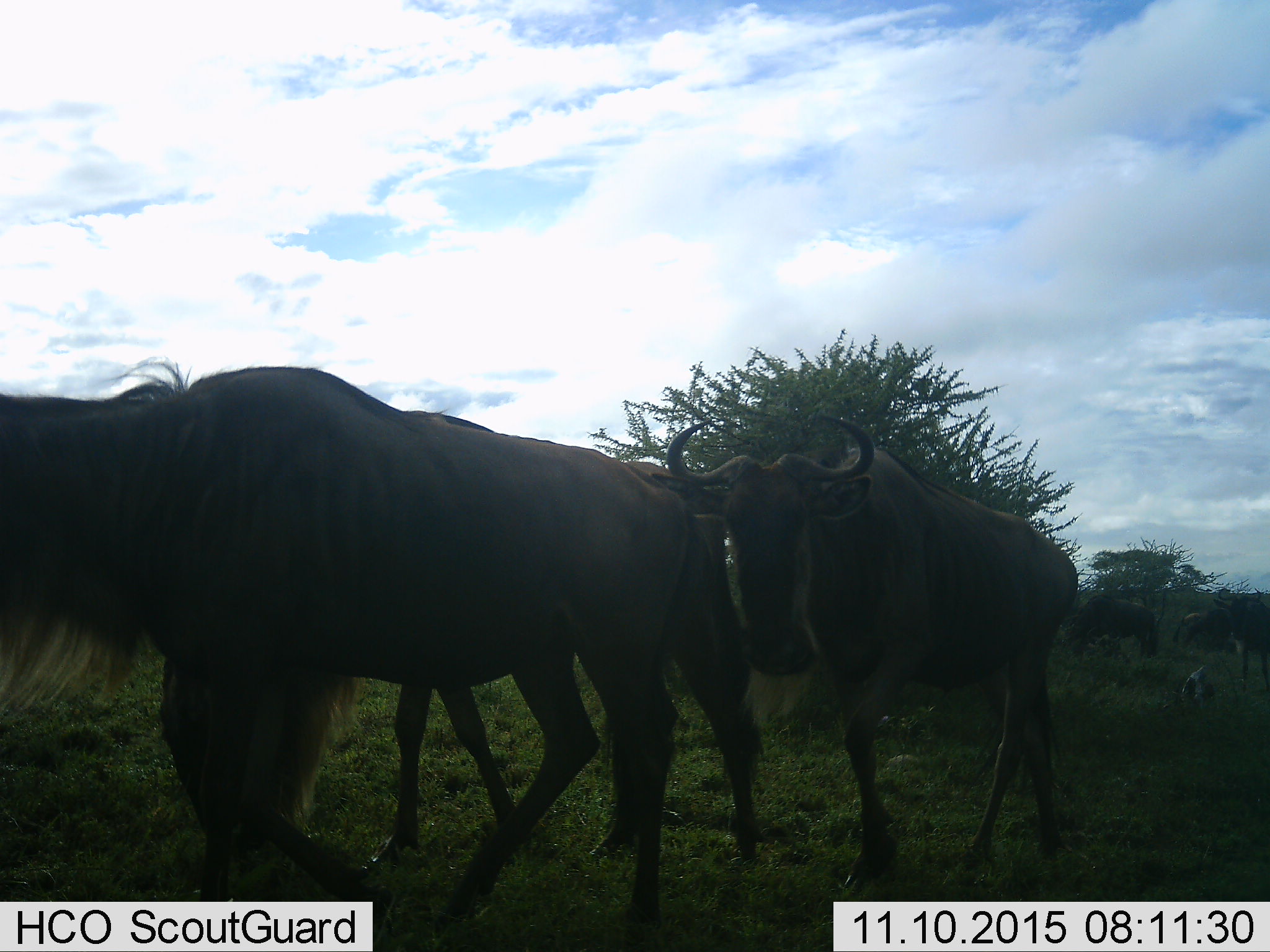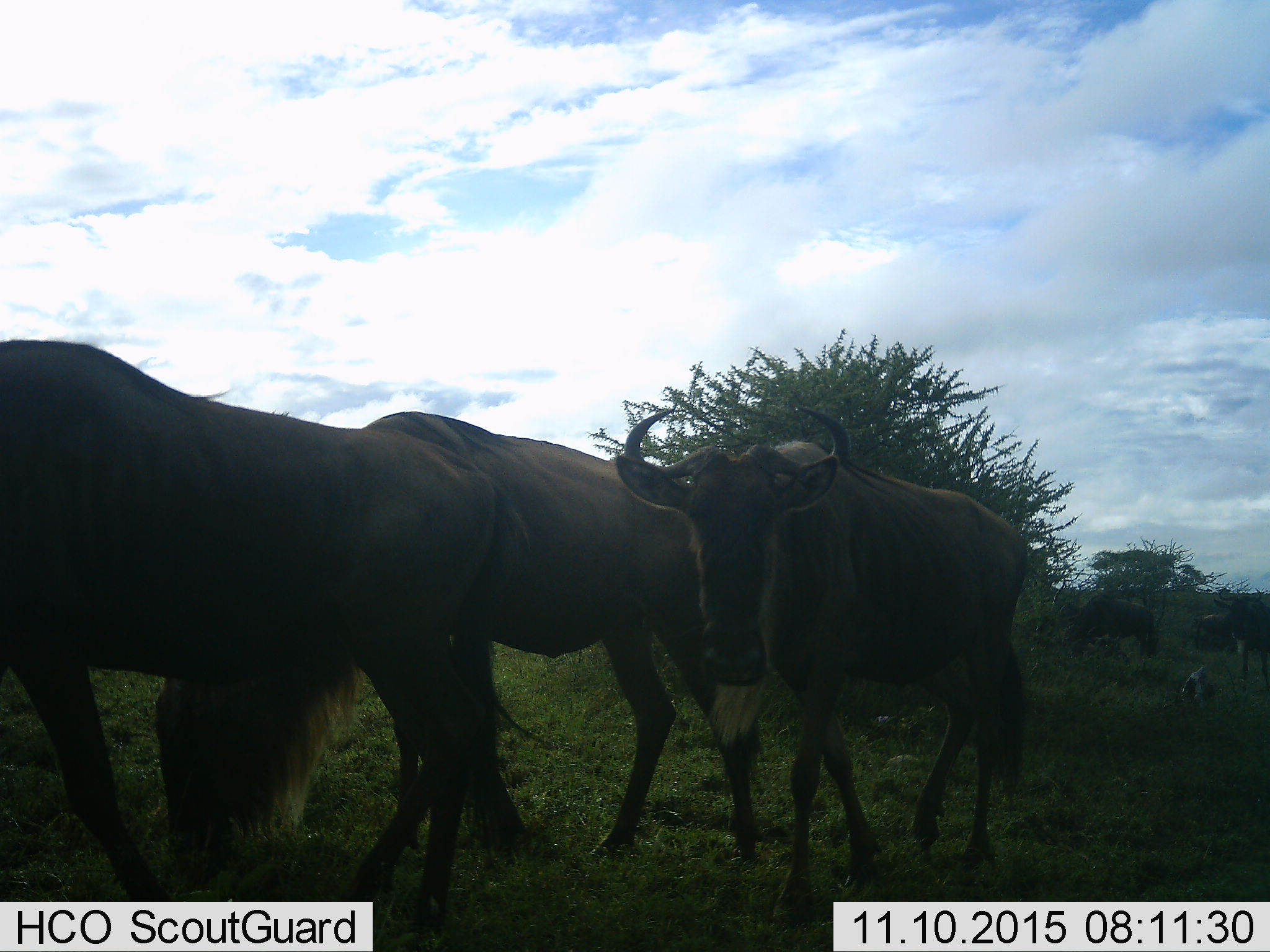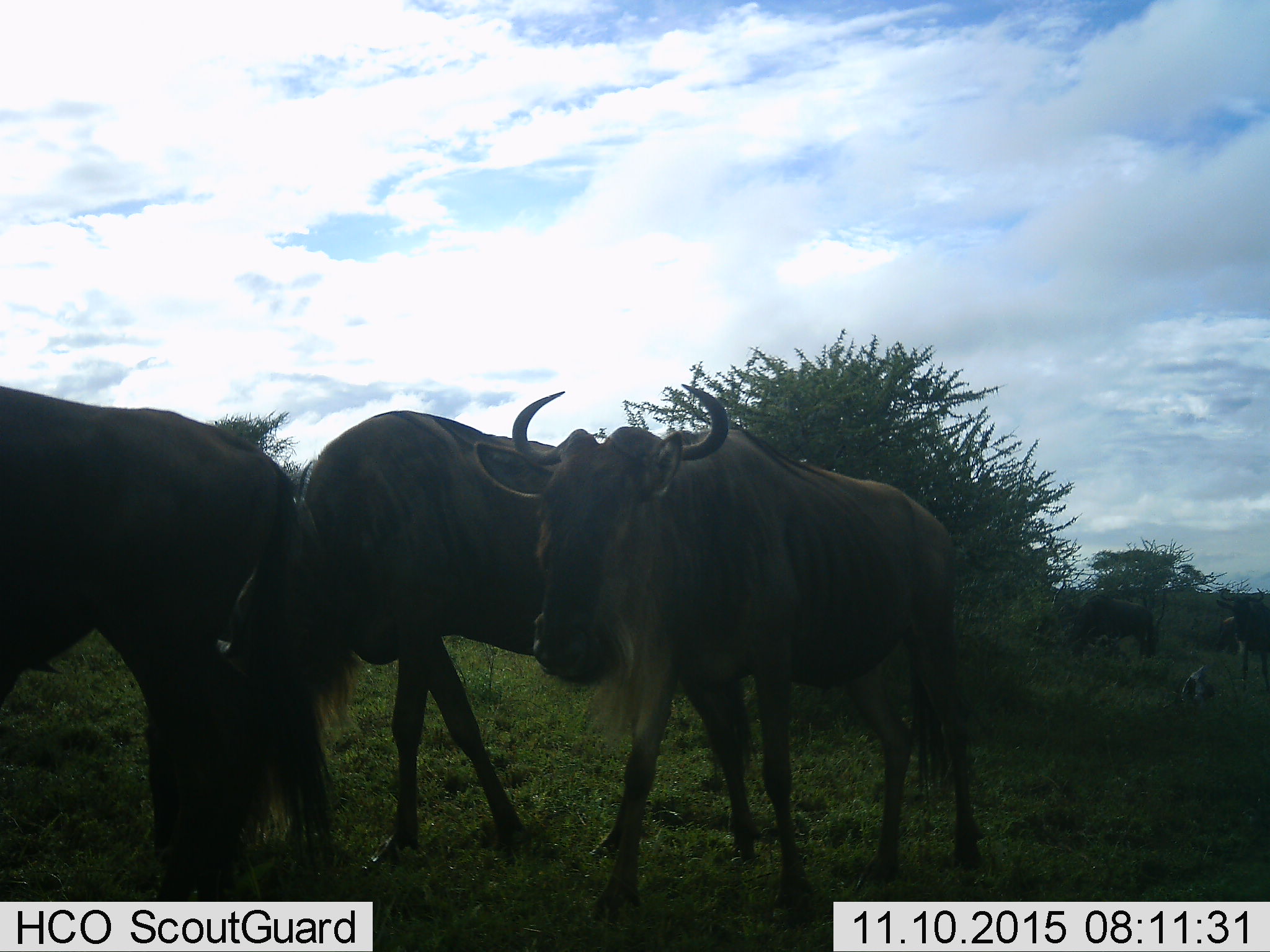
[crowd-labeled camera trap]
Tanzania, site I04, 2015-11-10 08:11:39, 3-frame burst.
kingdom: Animalia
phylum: Chordata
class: Mammalia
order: Artiodactyla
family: Bovidae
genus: Connochaetes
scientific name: Connochaetes taurinus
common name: blue wildebeest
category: wildebeest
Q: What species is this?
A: Wildebeest (blue wildebeest) (Connochaetes taurinus).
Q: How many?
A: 6.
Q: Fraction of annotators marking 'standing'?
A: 44%.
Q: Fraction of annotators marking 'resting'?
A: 0%.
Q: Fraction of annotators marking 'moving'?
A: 100%.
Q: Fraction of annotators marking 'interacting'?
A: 0%.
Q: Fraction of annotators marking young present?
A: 0%.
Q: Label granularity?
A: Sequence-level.